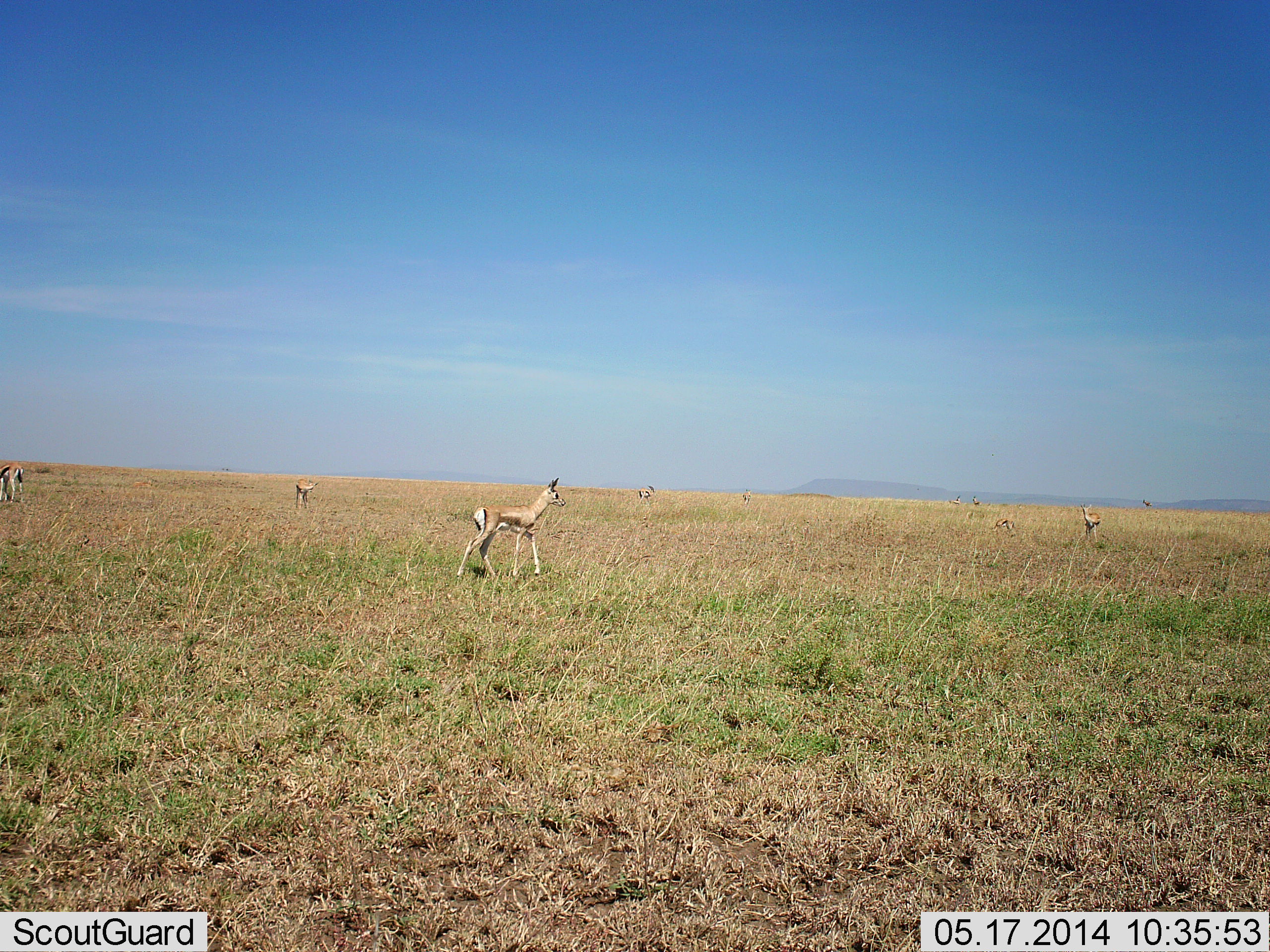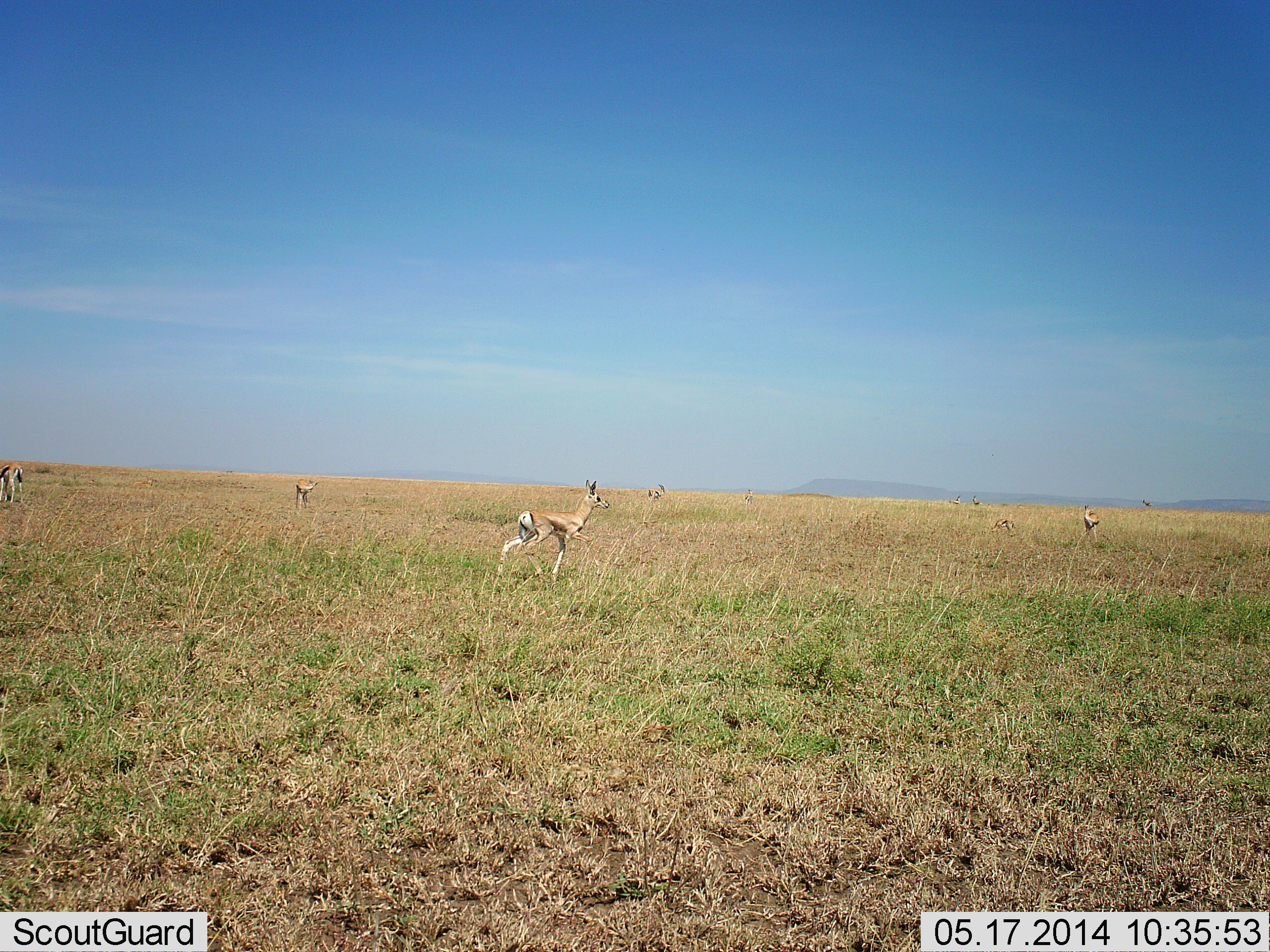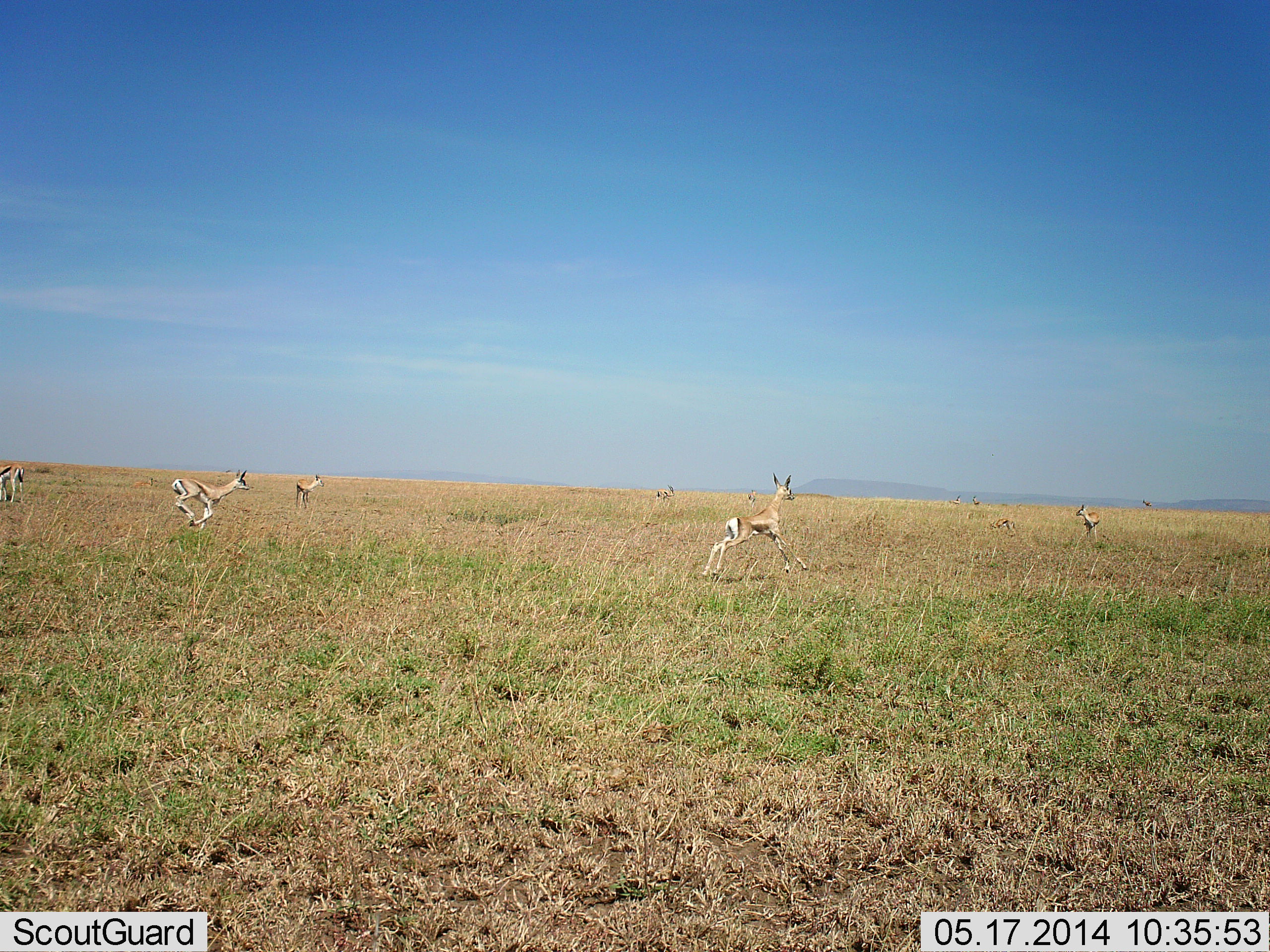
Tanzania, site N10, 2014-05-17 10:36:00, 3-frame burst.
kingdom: Animalia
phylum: Chordata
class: Mammalia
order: Artiodactyla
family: Bovidae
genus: Nanger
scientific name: Nanger granti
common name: grant's gazelle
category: gazellegrants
Gazellegrants (grant's gazelle) (Nanger granti), count 7. Behavior (volunteer vote fractions): standing 60%, resting 0%, moving 90%, interacting 0%. Young present (vote fraction): 0%. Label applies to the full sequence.